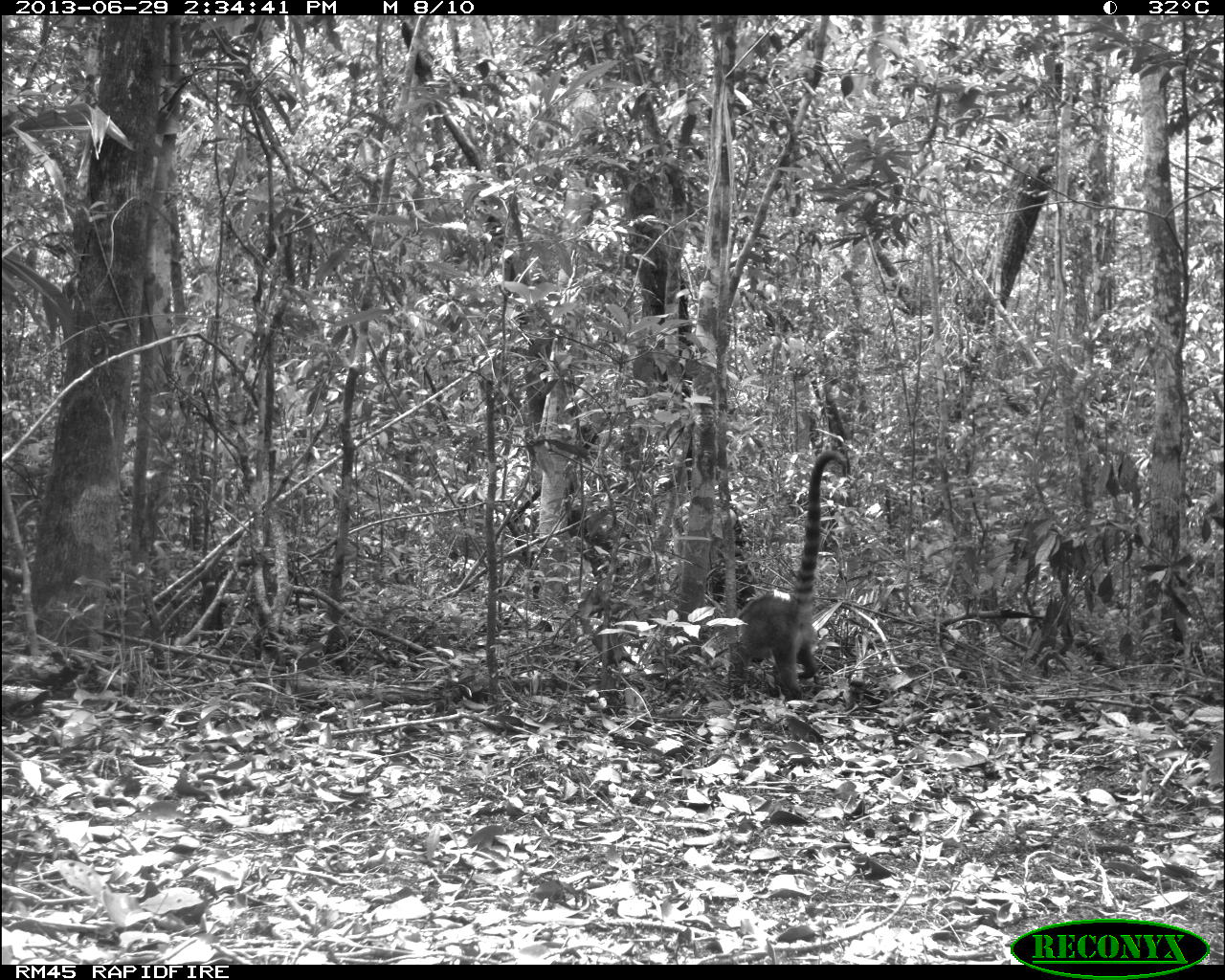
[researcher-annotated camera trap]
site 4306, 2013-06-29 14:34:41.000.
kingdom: Animalia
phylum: Chordata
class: Mammalia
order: Carnivora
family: Procyonidae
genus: Nasua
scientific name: Nasua narica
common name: white-nosed coati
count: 1